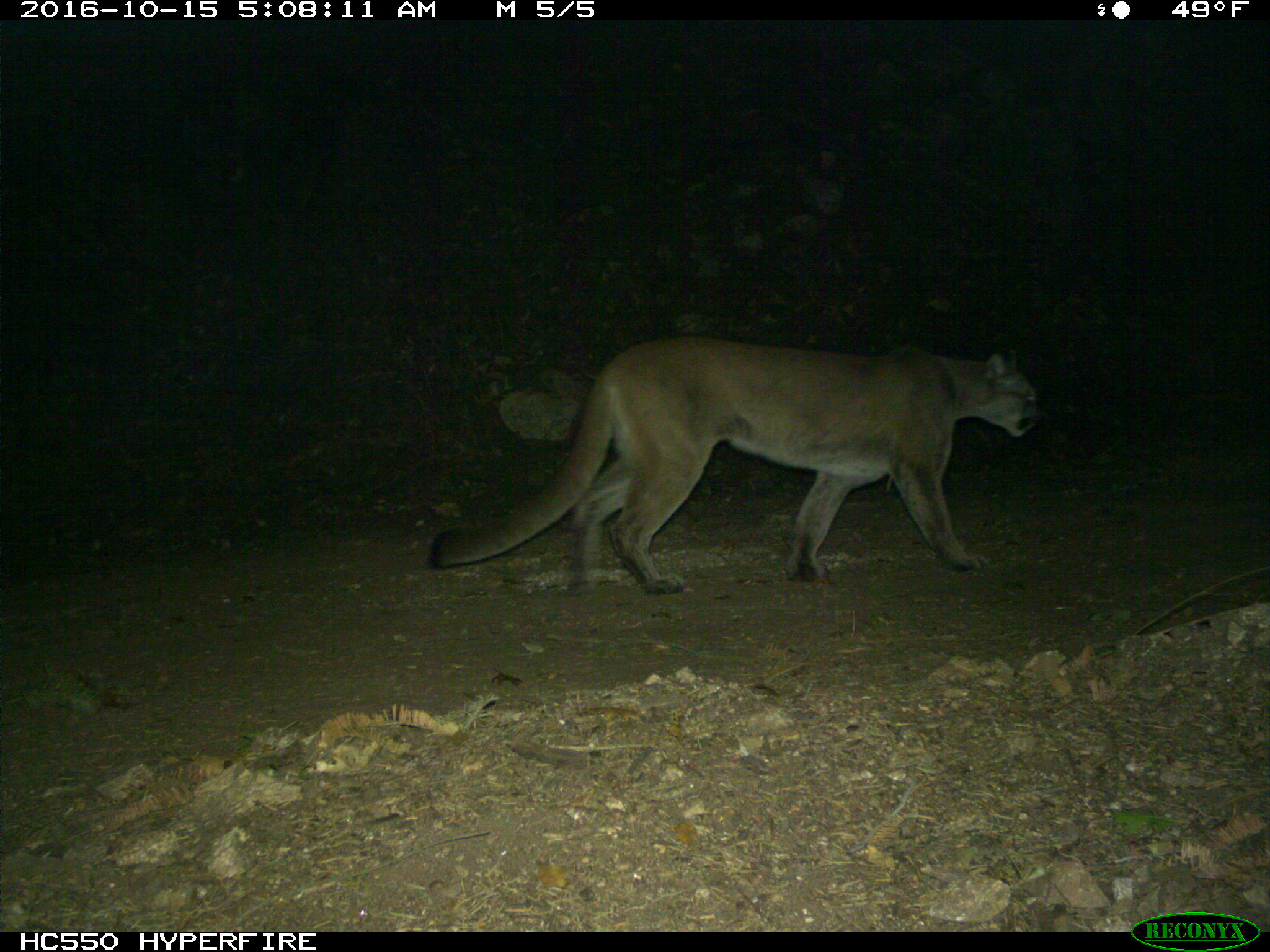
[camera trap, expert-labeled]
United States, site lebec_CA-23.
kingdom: Animalia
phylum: Chordata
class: Mammalia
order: Carnivora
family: Felidae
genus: Puma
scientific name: Puma concolor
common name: mountain lion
Puma concolor (mountain lion).